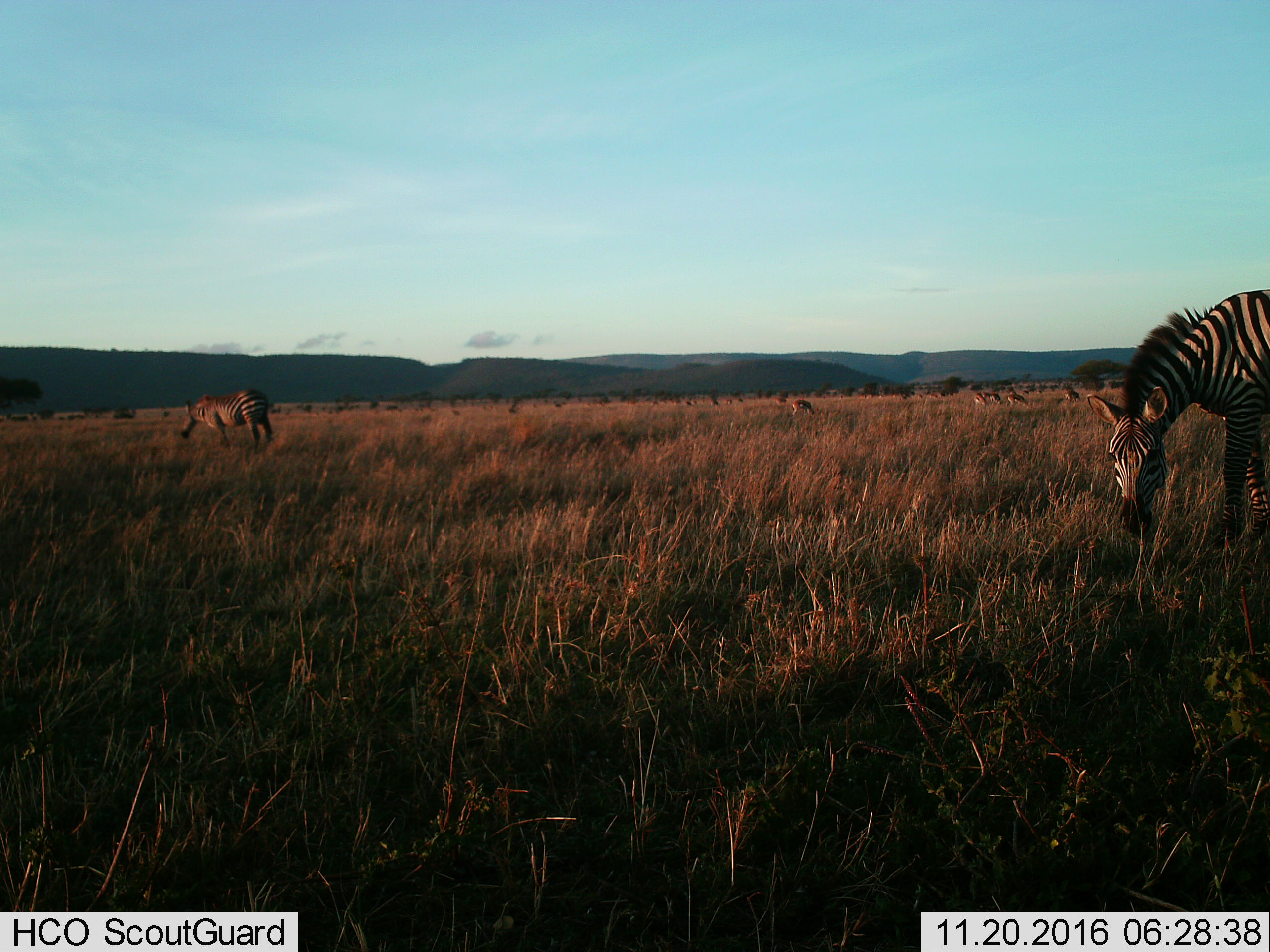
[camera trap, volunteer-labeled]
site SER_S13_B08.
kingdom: Animalia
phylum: Chordata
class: Mammalia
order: Artiodactyla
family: Bovidae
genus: Eudorcas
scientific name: Eudorcas thomsonii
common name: thomson's gazelle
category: gazellethomsons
Gazellethomsons (thomson's gazelle) (Eudorcas thomsonii), count 5. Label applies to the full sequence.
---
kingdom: Animalia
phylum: Chordata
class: Mammalia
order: Perissodactyla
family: Equidae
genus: Equus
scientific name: Equus quagga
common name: plains zebra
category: zebraplains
Zebraplains (plains zebra) (Equus quagga), count 2. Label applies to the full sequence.